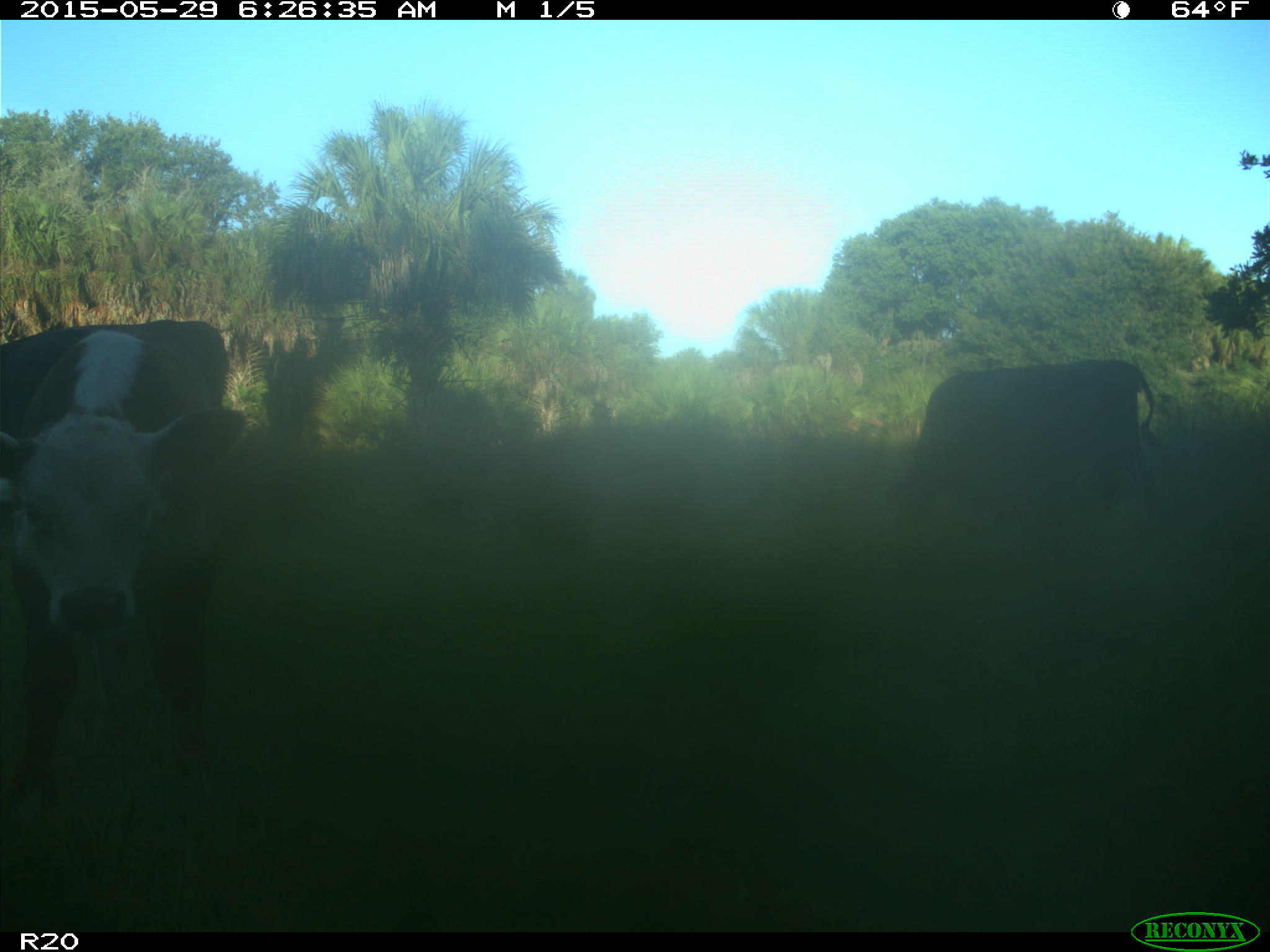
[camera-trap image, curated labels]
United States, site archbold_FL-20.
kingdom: Animalia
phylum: Chordata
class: Mammalia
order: Artiodactyla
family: Bovidae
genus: Bos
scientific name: Bos taurus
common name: domestic cow